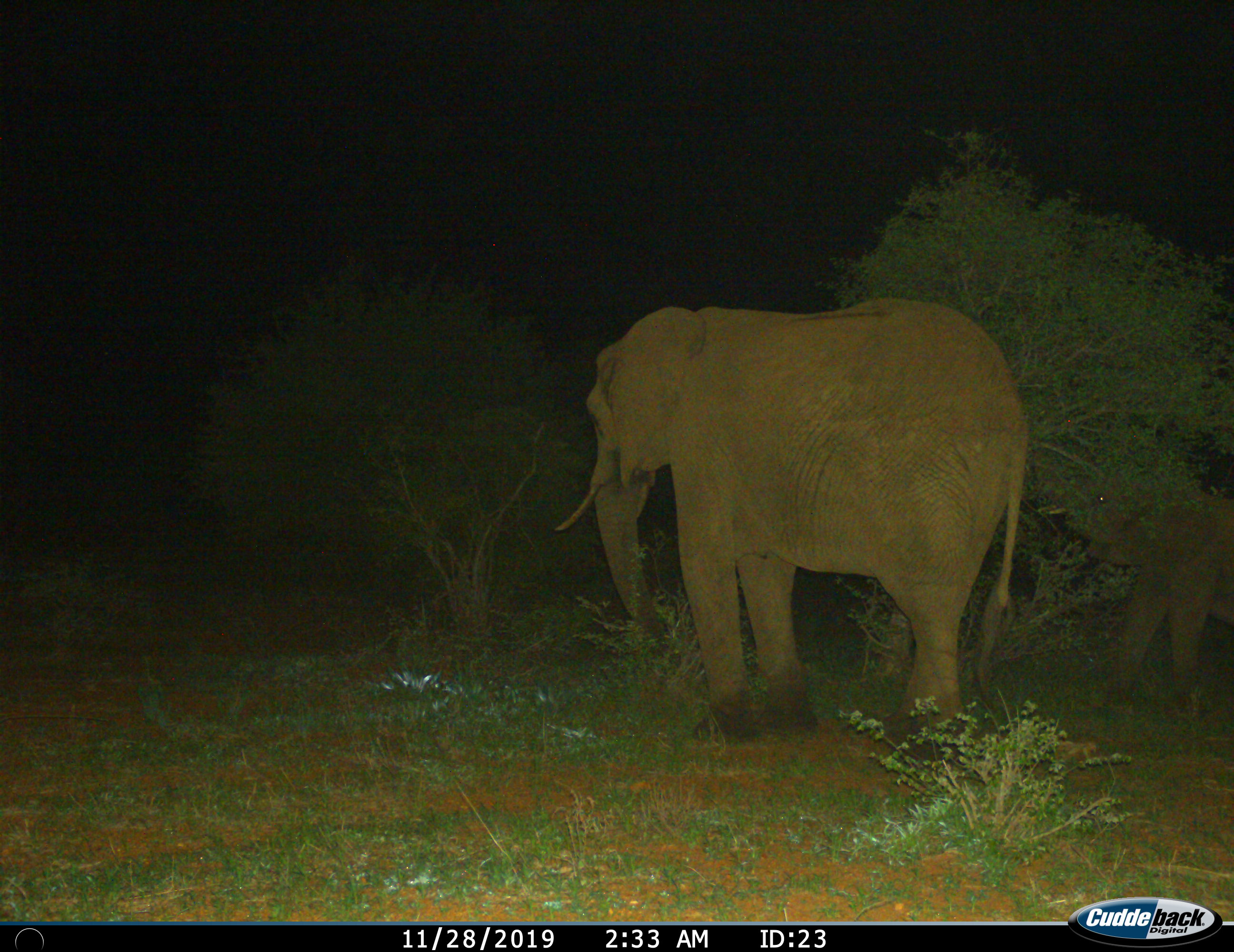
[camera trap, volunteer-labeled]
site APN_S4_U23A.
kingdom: Animalia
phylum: Chordata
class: Mammalia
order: Proboscidea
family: Elephantidae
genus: Loxodonta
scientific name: Loxodonta africana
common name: african bush elephant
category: elephant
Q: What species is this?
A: Elephant (african bush elephant) (Loxodonta africana).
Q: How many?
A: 2.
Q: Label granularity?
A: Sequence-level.